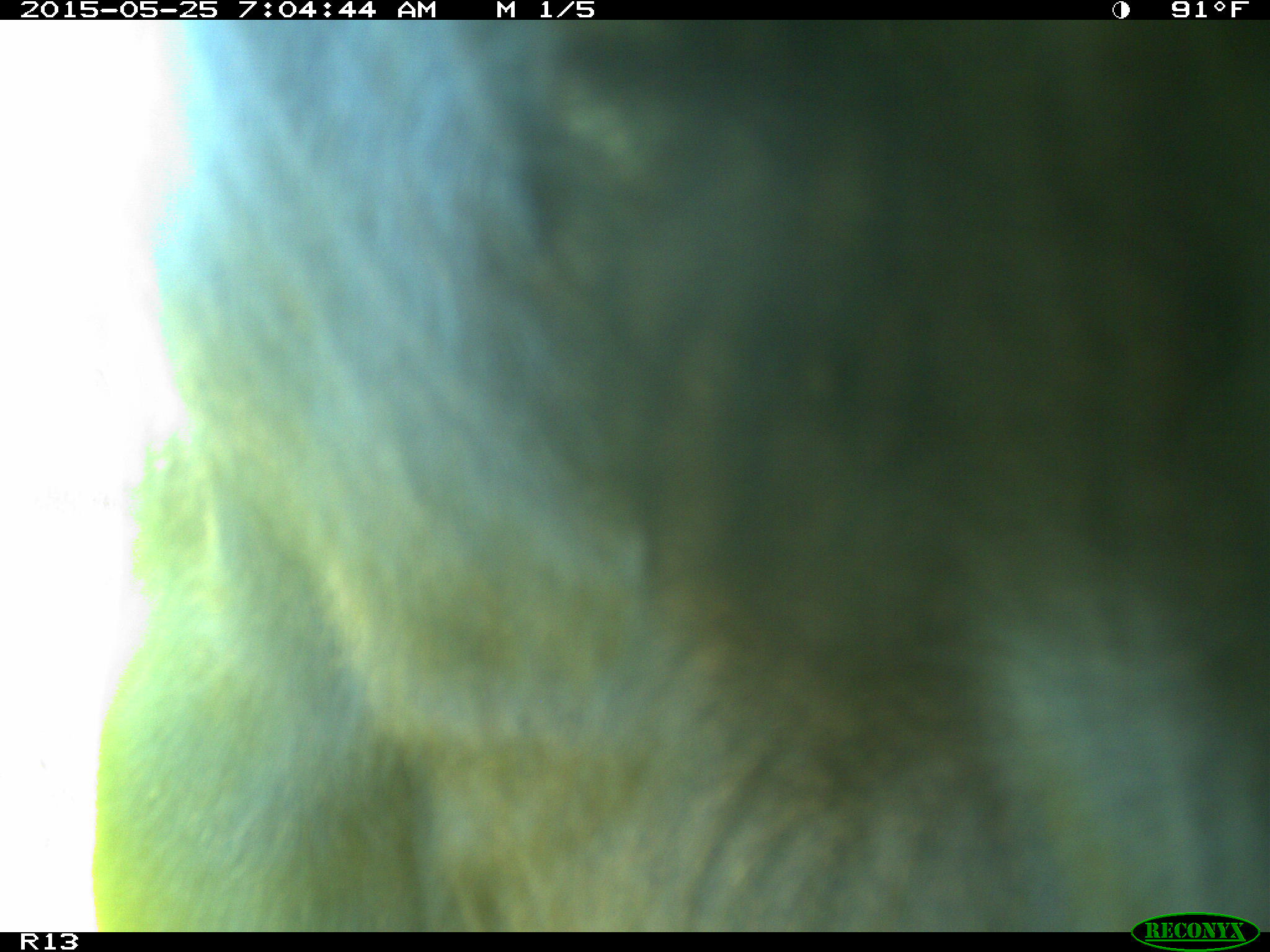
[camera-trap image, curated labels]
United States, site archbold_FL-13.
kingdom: Animalia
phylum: Chordata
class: Mammalia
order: Artiodactyla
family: Bovidae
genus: Bos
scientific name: Bos taurus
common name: domestic cow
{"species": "Bos taurus (domestic cow)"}